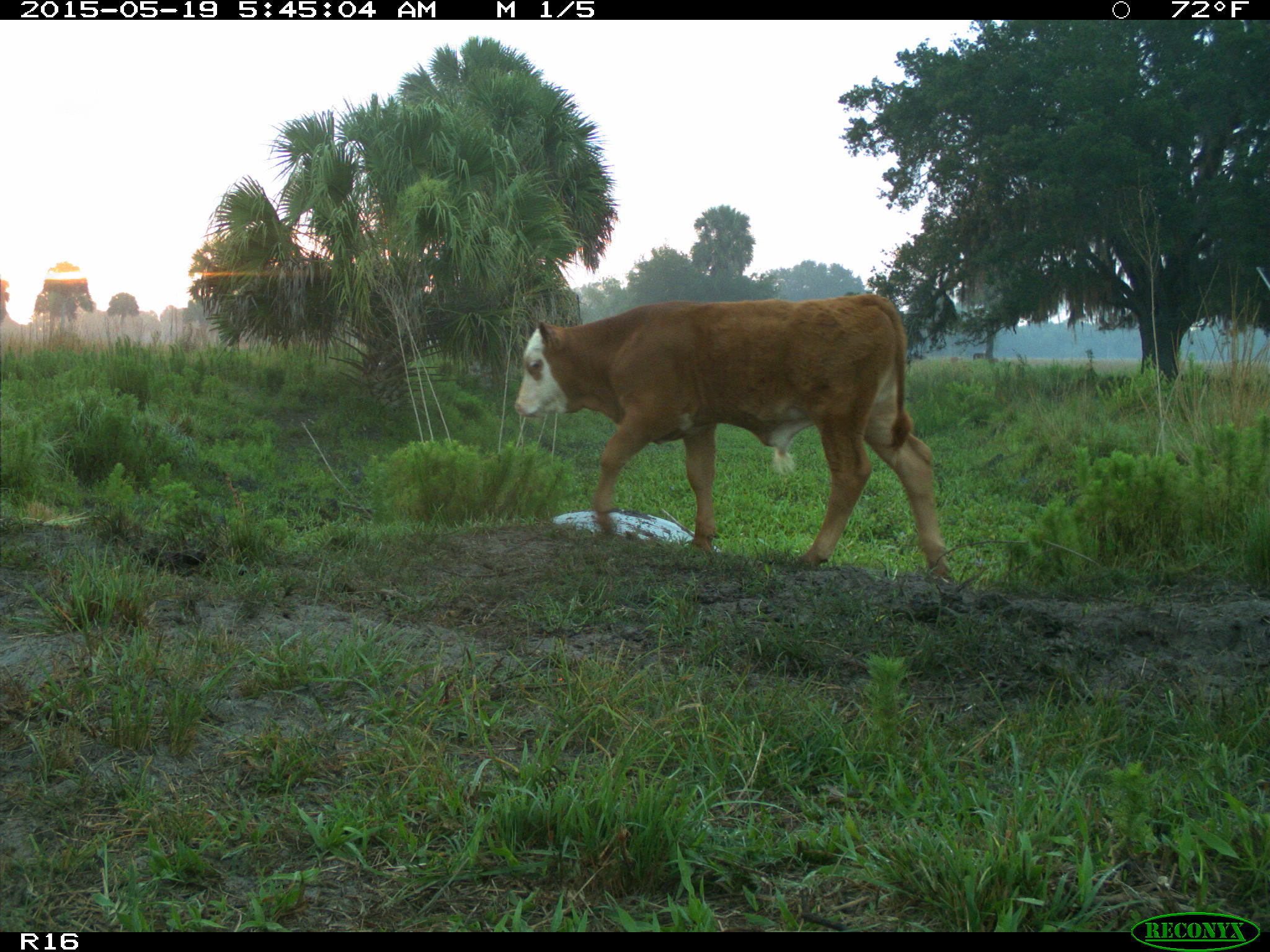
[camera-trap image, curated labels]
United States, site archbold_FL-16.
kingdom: Animalia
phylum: Chordata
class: Mammalia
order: Artiodactyla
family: Bovidae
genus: Bos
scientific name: Bos taurus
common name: domestic cow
Bos taurus (domestic cow).